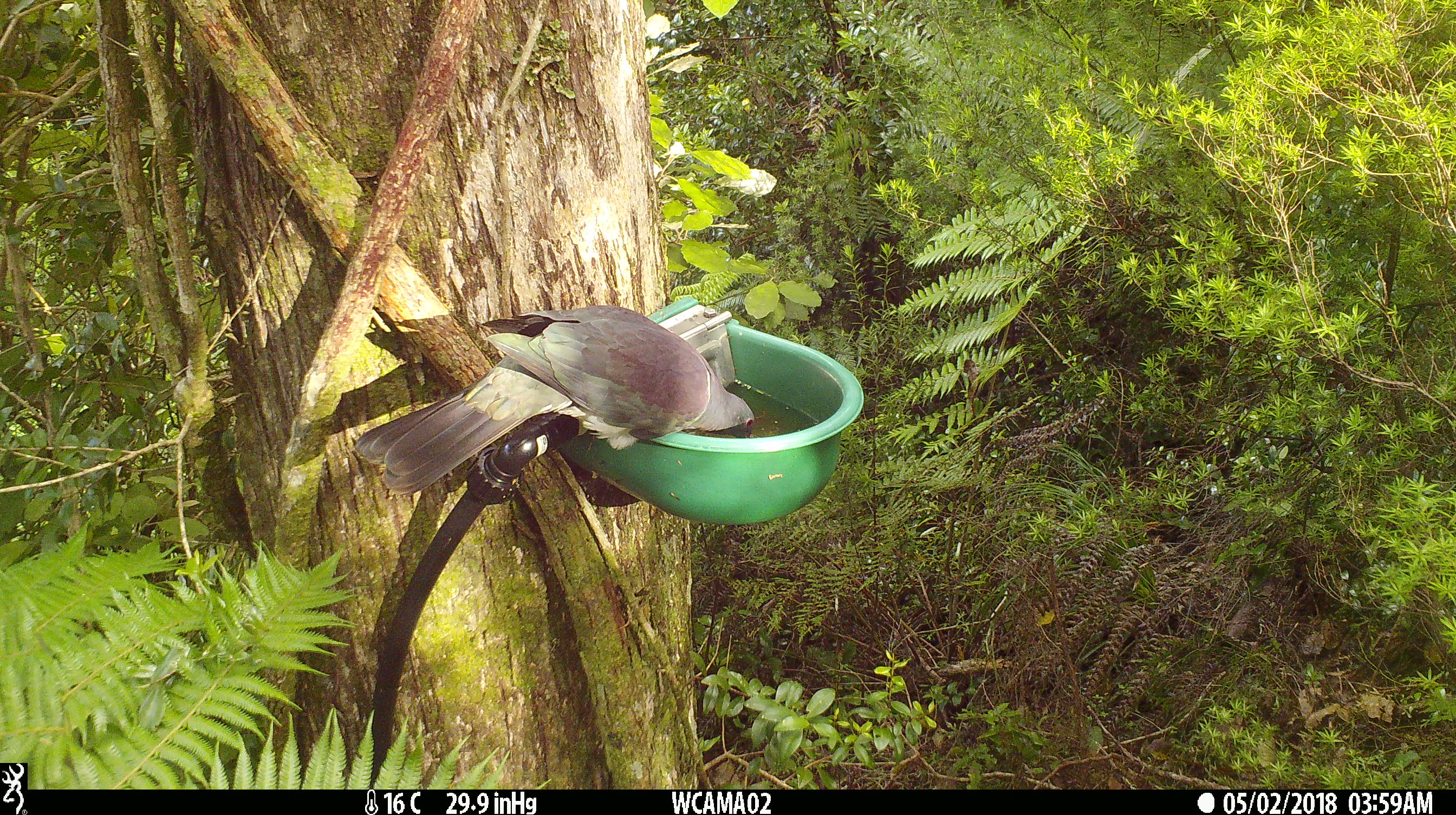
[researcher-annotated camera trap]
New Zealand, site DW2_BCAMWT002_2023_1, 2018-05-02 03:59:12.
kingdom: Animalia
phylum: Chordata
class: Aves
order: Columbiformes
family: Columbidae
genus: Hemiphaga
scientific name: Hemiphaga novaeseelandiae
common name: new zealand pigeon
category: kereru